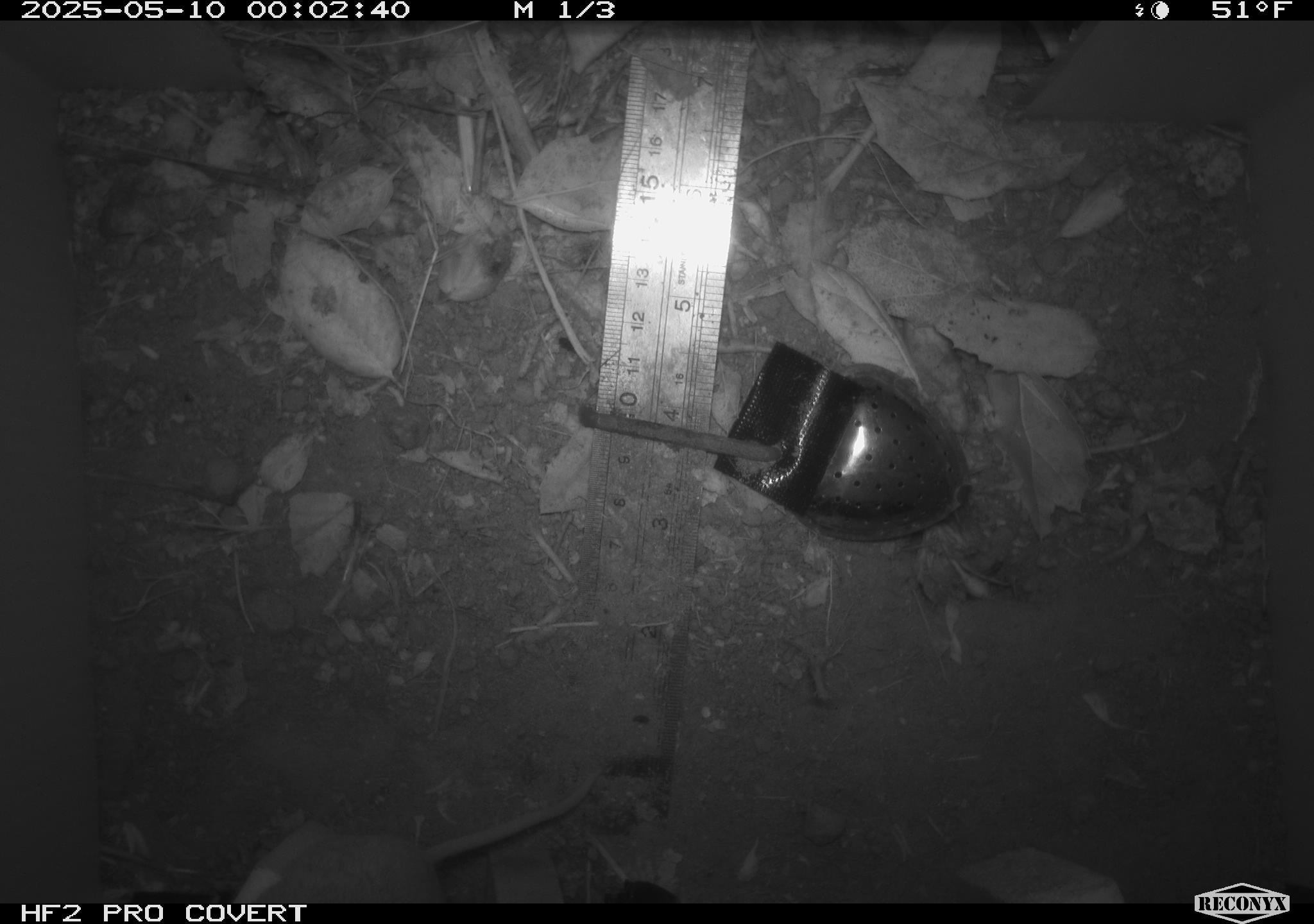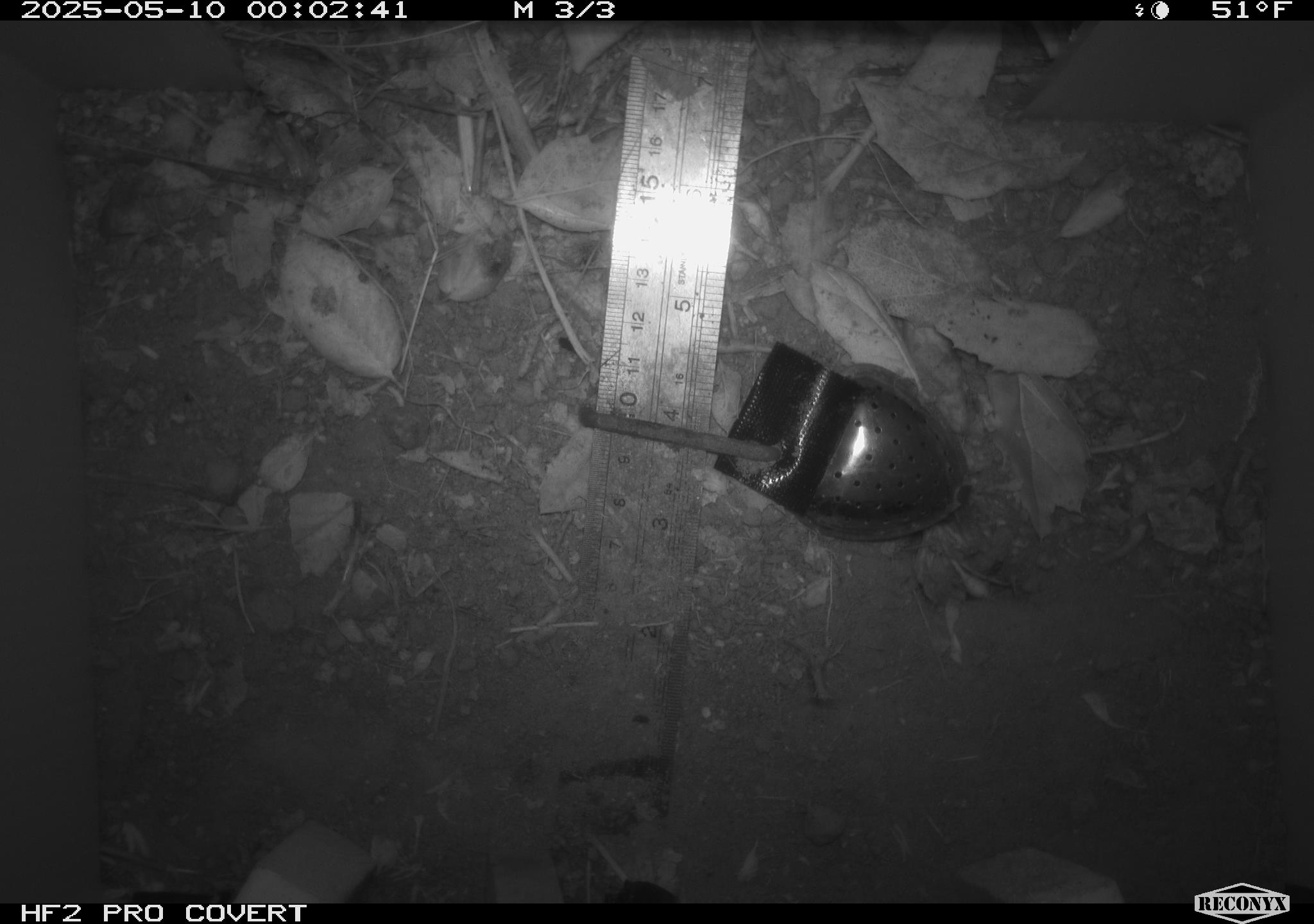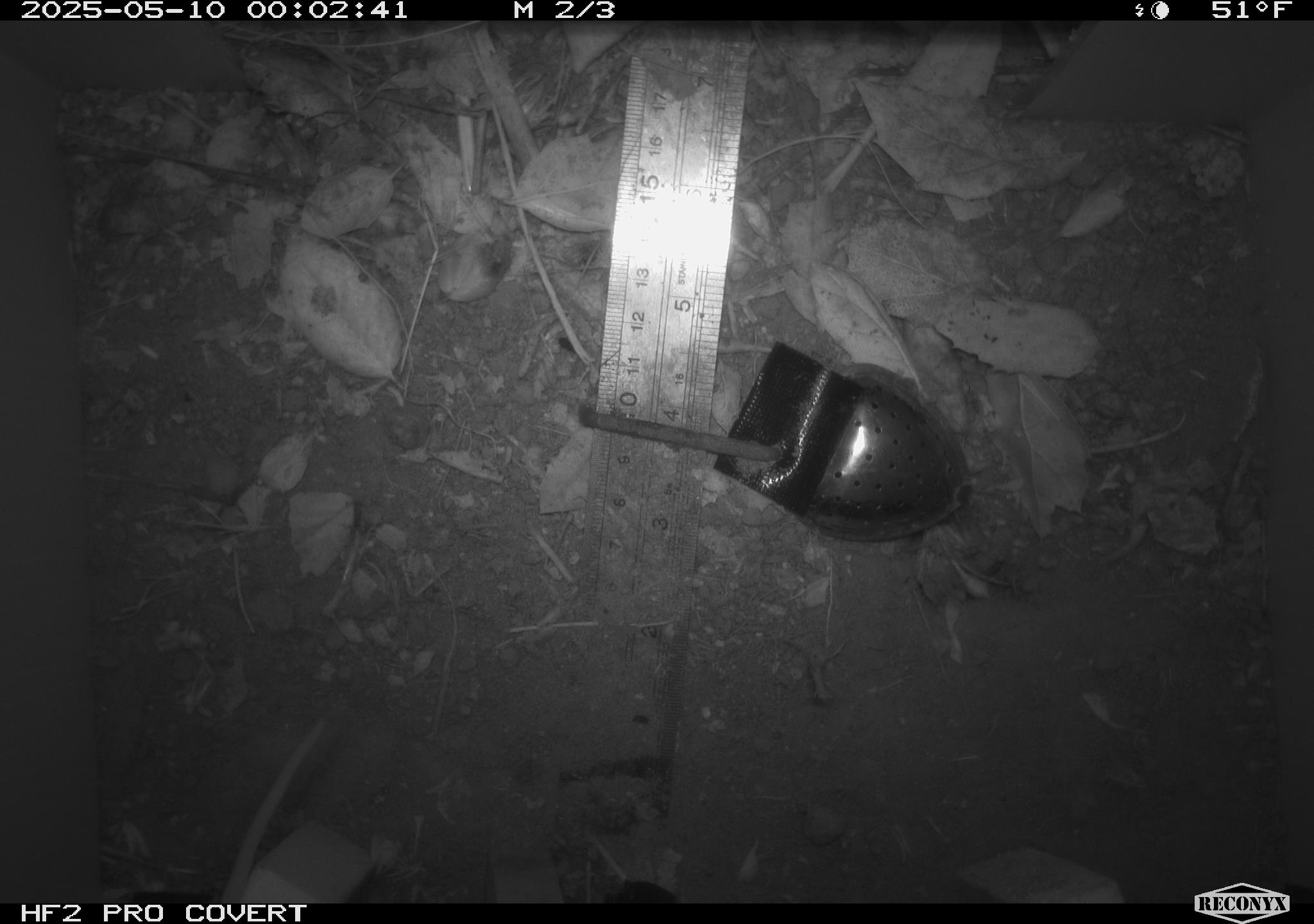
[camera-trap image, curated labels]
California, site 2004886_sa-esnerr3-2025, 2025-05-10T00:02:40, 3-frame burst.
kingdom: Animalia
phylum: Chordata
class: Mammalia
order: Rodentia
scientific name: Rodentia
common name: rodent